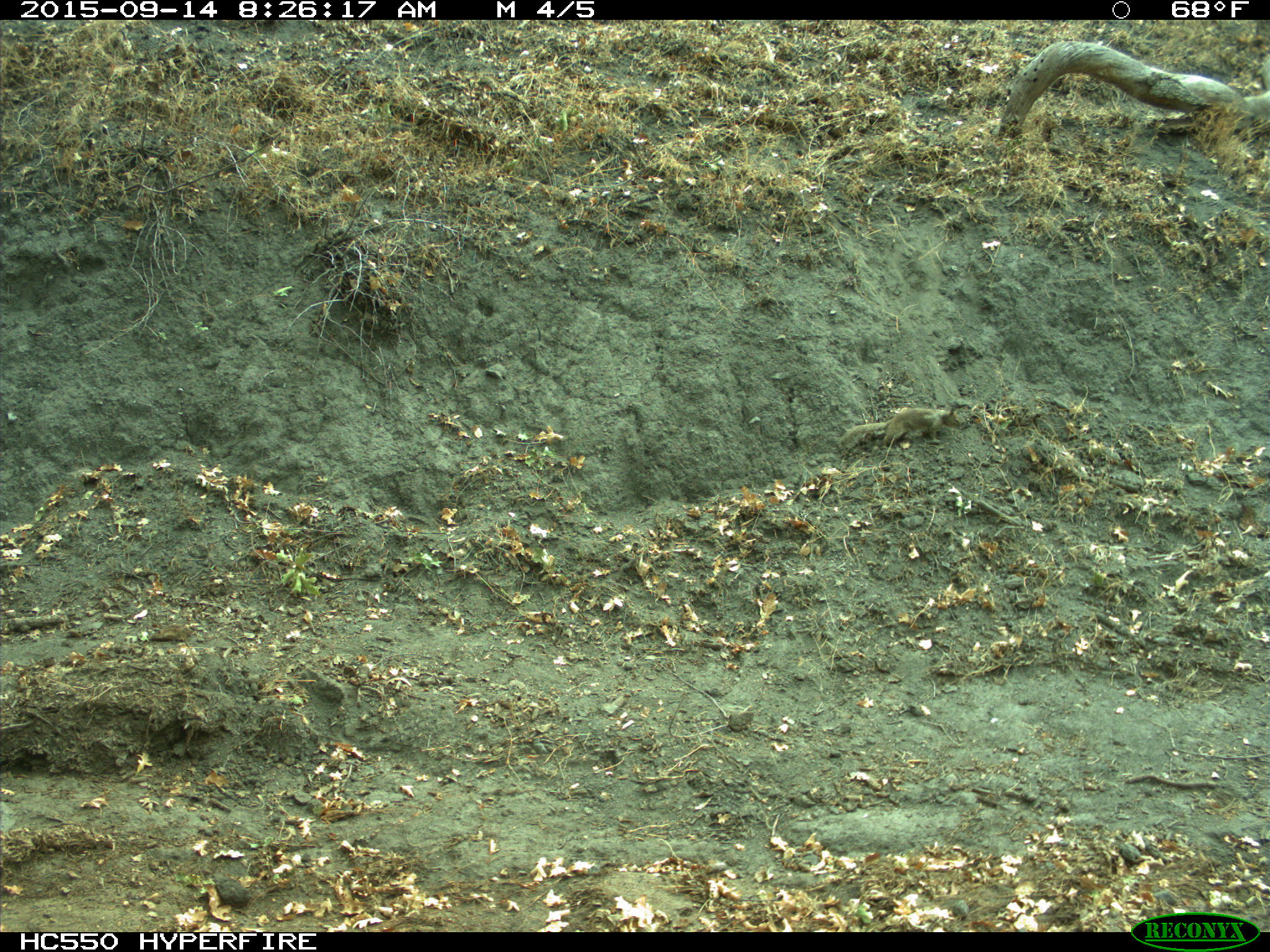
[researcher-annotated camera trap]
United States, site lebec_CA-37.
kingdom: Animalia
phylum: Chordata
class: Mammalia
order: Rodentia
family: Sciuridae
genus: Otospermophilus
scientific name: Otospermophilus beecheyi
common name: california ground squirrel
Otospermophilus beecheyi (california ground squirrel).